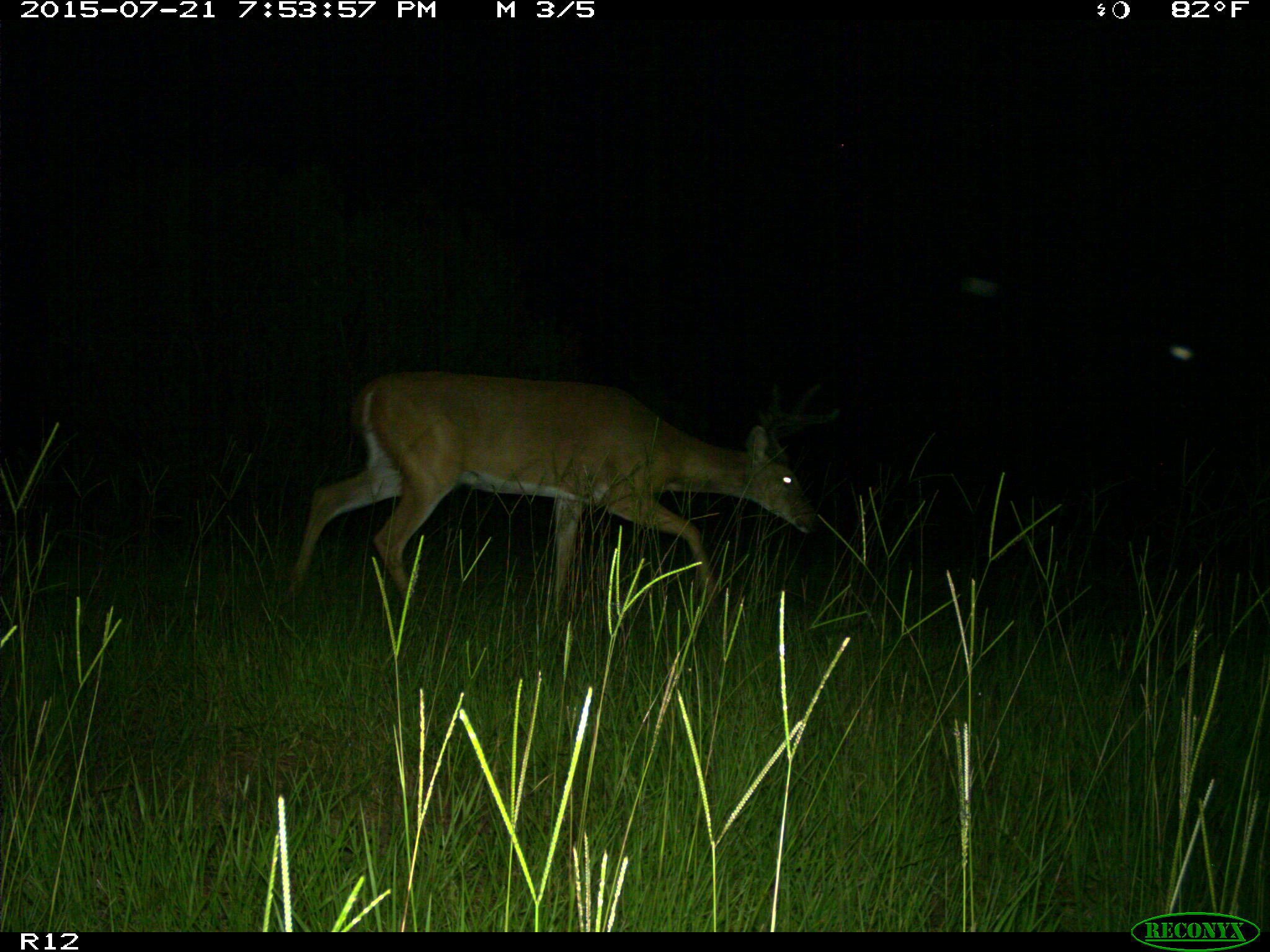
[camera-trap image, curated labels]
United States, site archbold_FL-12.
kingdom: Animalia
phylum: Chordata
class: Mammalia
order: Artiodactyla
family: Cervidae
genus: Odocoileus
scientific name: Odocoileus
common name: deer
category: unidentified deer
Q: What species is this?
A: Unidentified deer (deer) (Odocoileus).